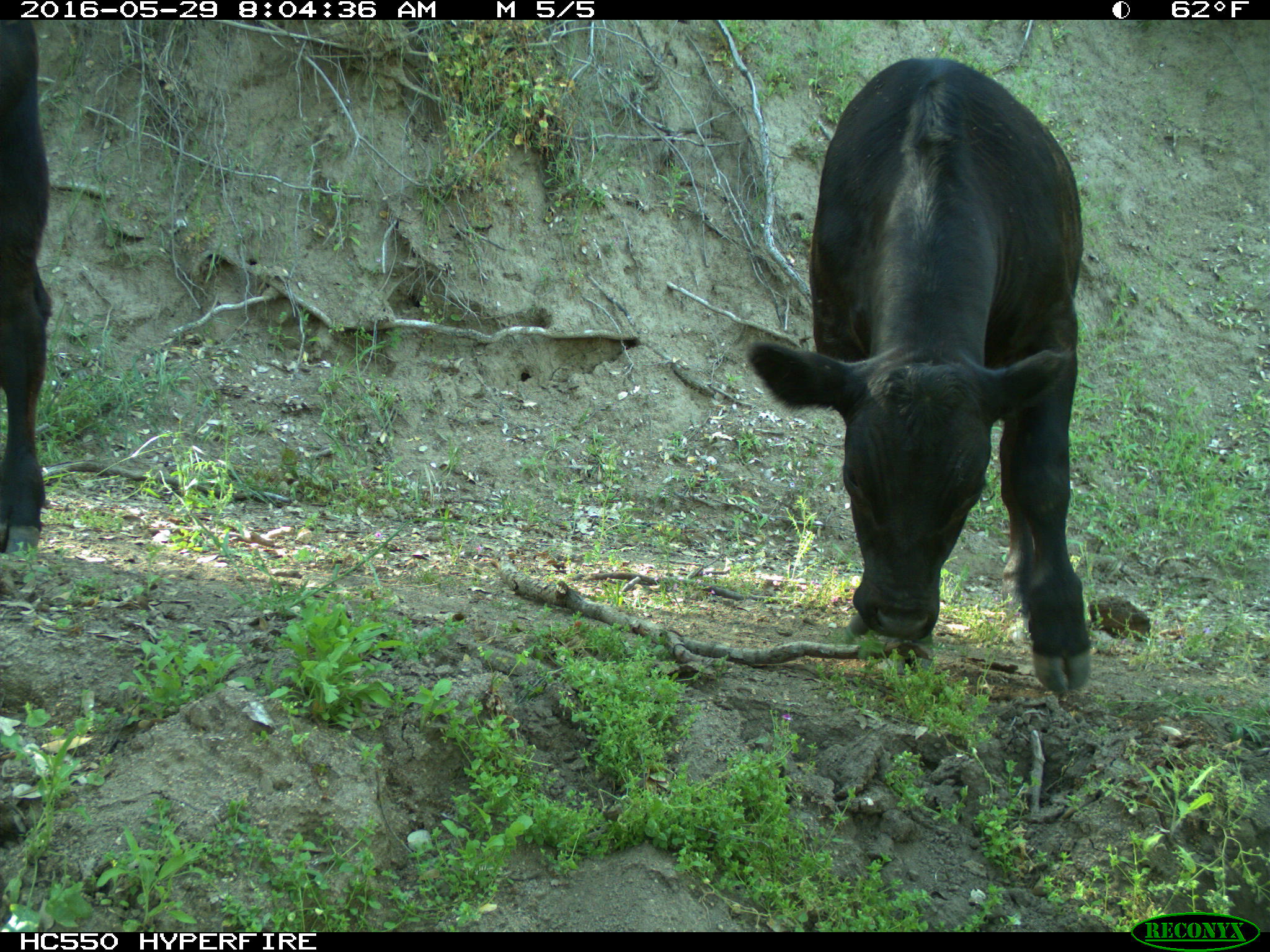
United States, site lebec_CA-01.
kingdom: Animalia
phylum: Chordata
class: Mammalia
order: Artiodactyla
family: Bovidae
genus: Bos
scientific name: Bos taurus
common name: domestic cow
Bos taurus (domestic cow).